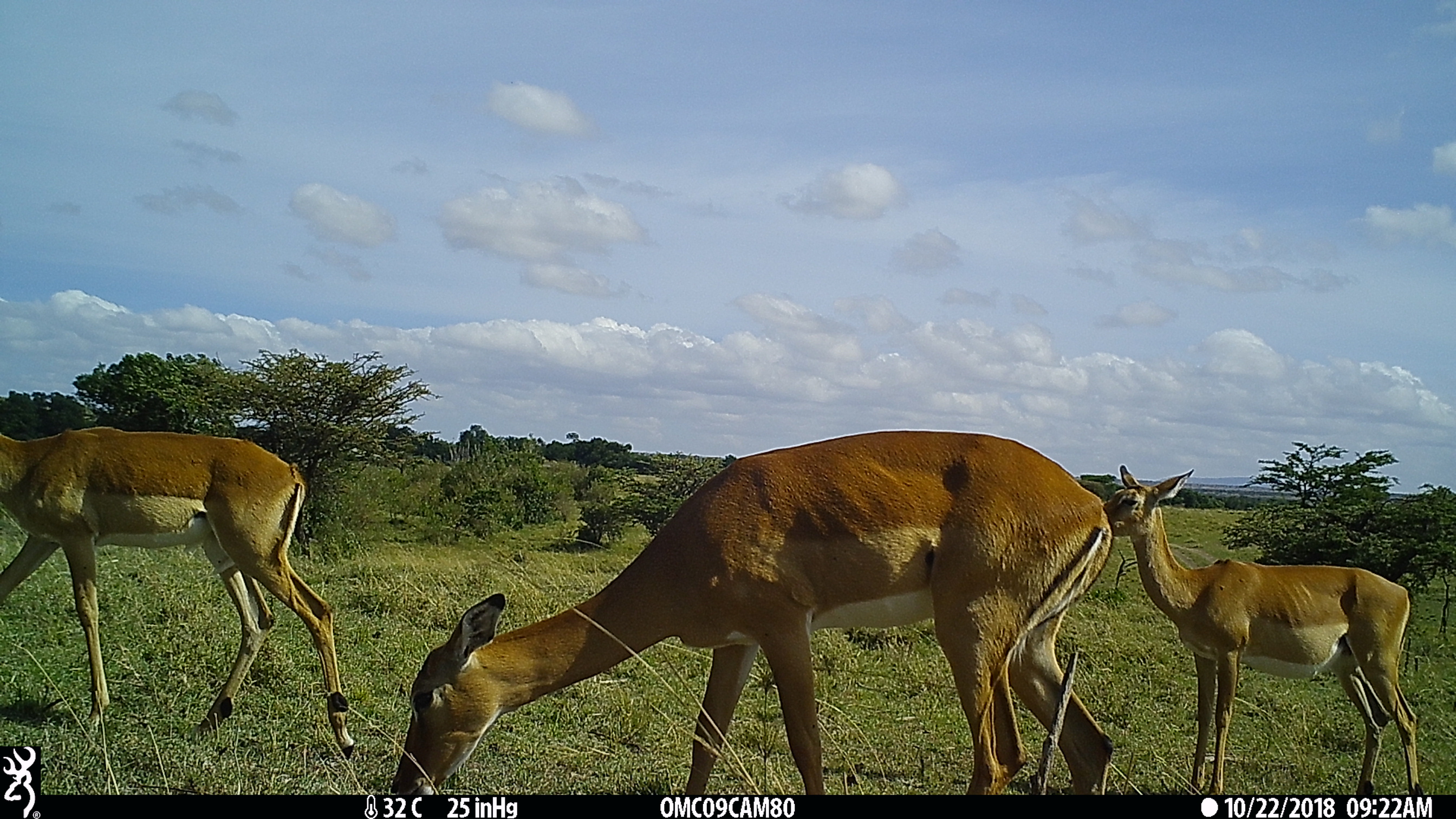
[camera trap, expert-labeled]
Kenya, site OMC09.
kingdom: Animalia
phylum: Chordata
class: Mammalia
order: Artiodactyla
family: Bovidae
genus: Aepyceros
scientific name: Aepyceros melampus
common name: impala